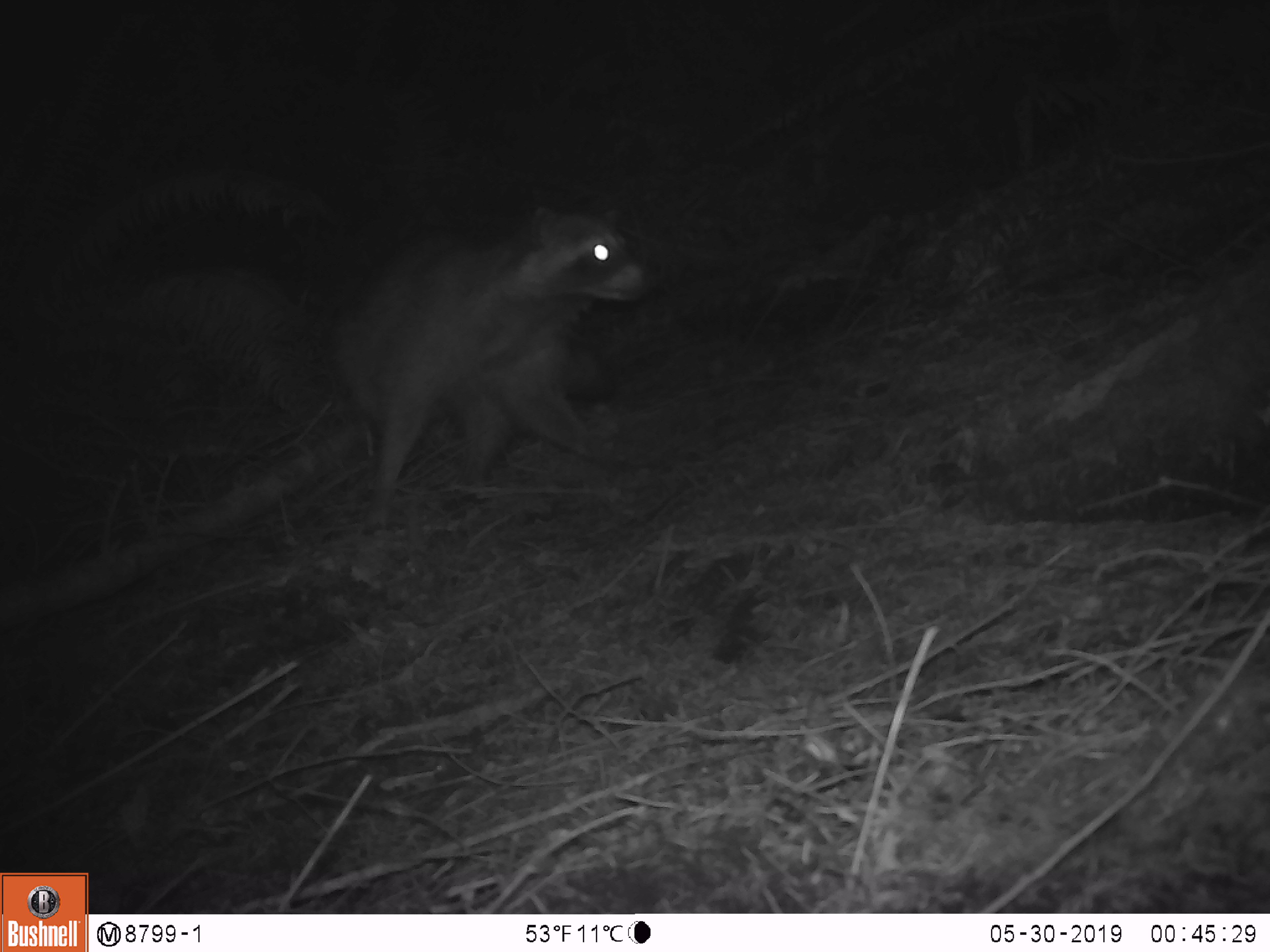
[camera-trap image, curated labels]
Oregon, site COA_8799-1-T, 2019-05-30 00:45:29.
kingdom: Animalia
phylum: Chordata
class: Mammalia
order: Carnivora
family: Procyonidae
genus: Procyon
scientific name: Procyon lotor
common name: northern raccoon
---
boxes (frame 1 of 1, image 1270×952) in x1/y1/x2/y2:
northern raccoon: 343/200/647/524